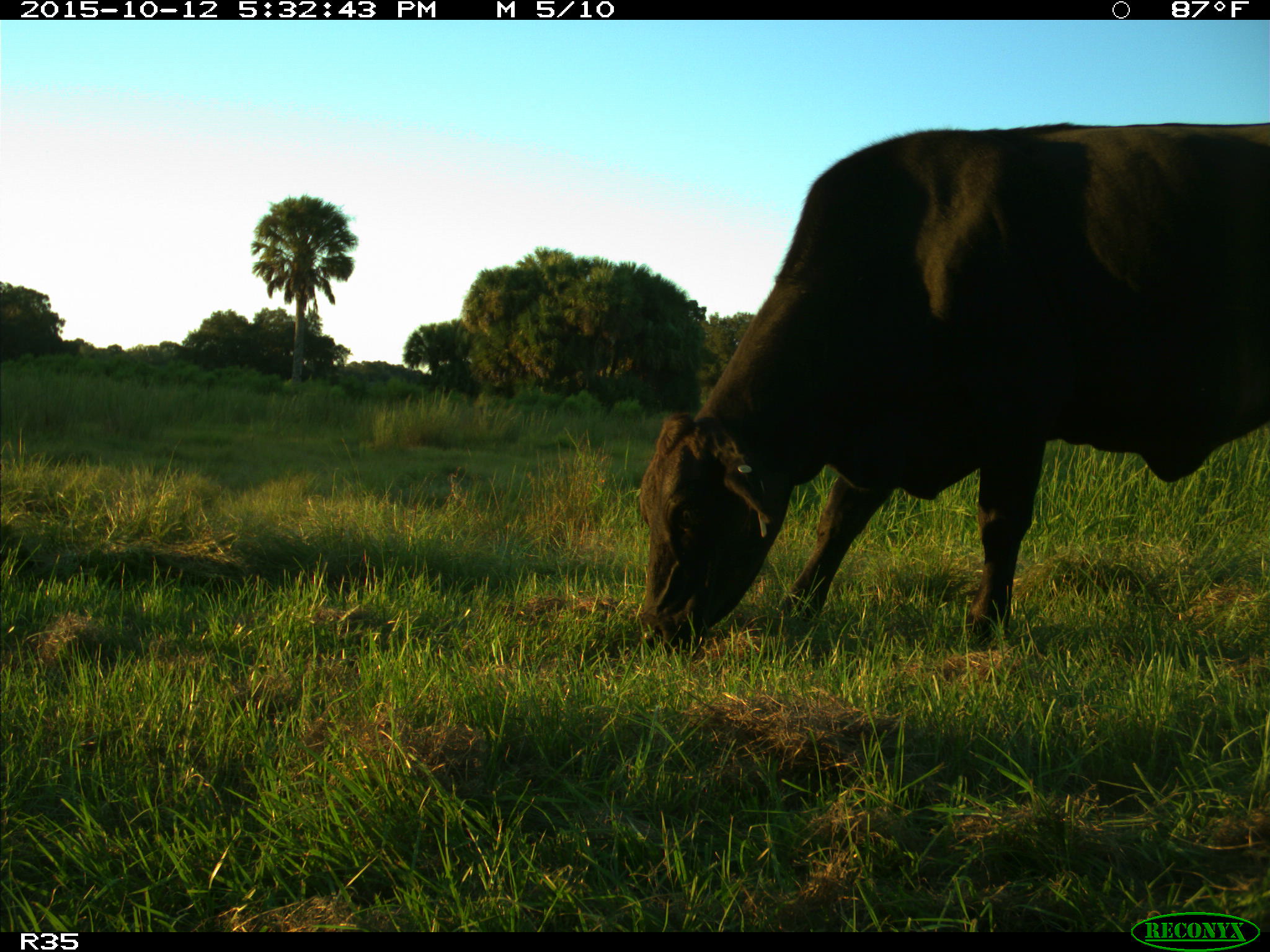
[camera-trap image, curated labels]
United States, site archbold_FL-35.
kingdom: Animalia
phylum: Chordata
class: Mammalia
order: Artiodactyla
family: Bovidae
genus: Bos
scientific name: Bos taurus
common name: domestic cow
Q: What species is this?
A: Bos taurus (domestic cow).